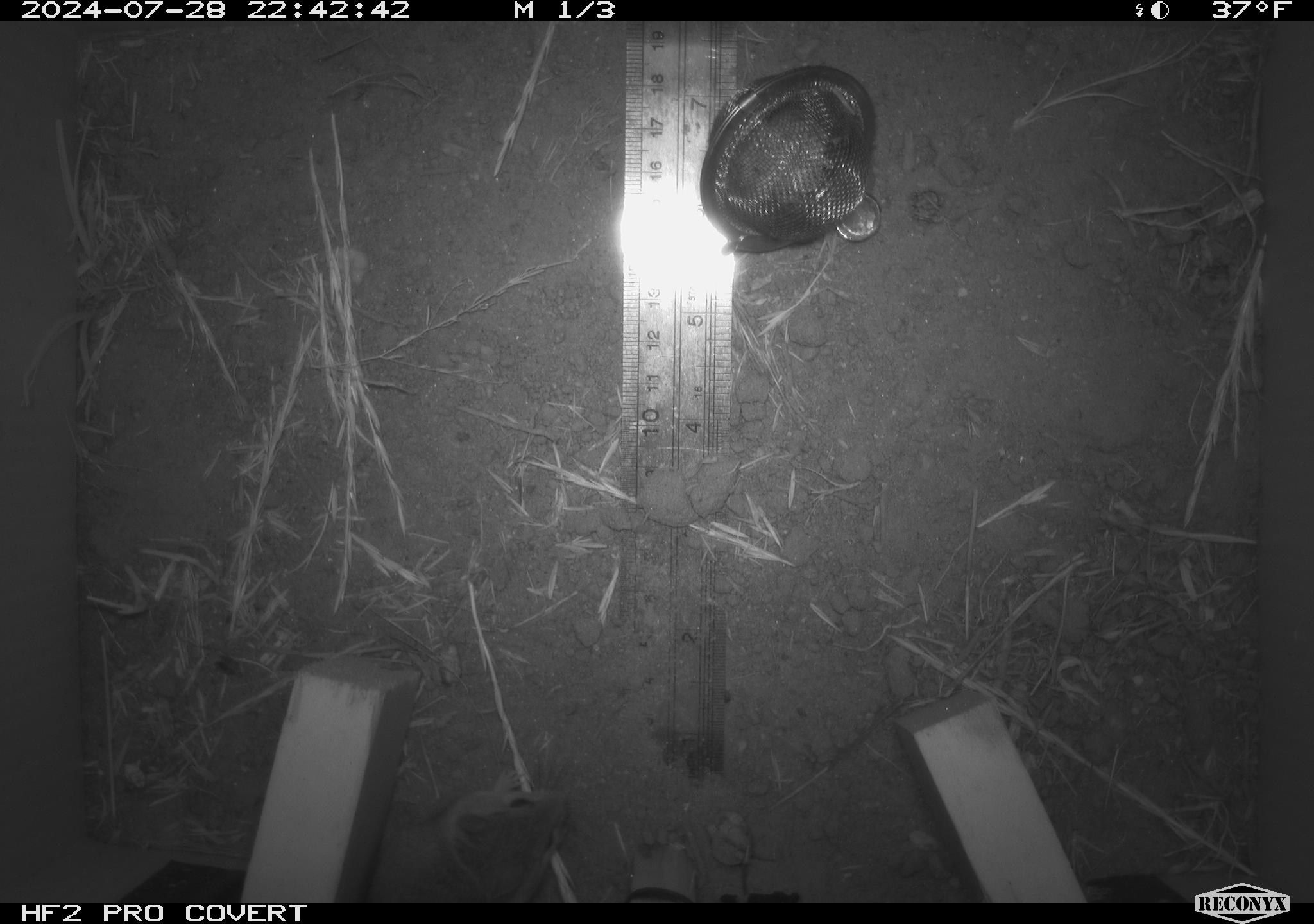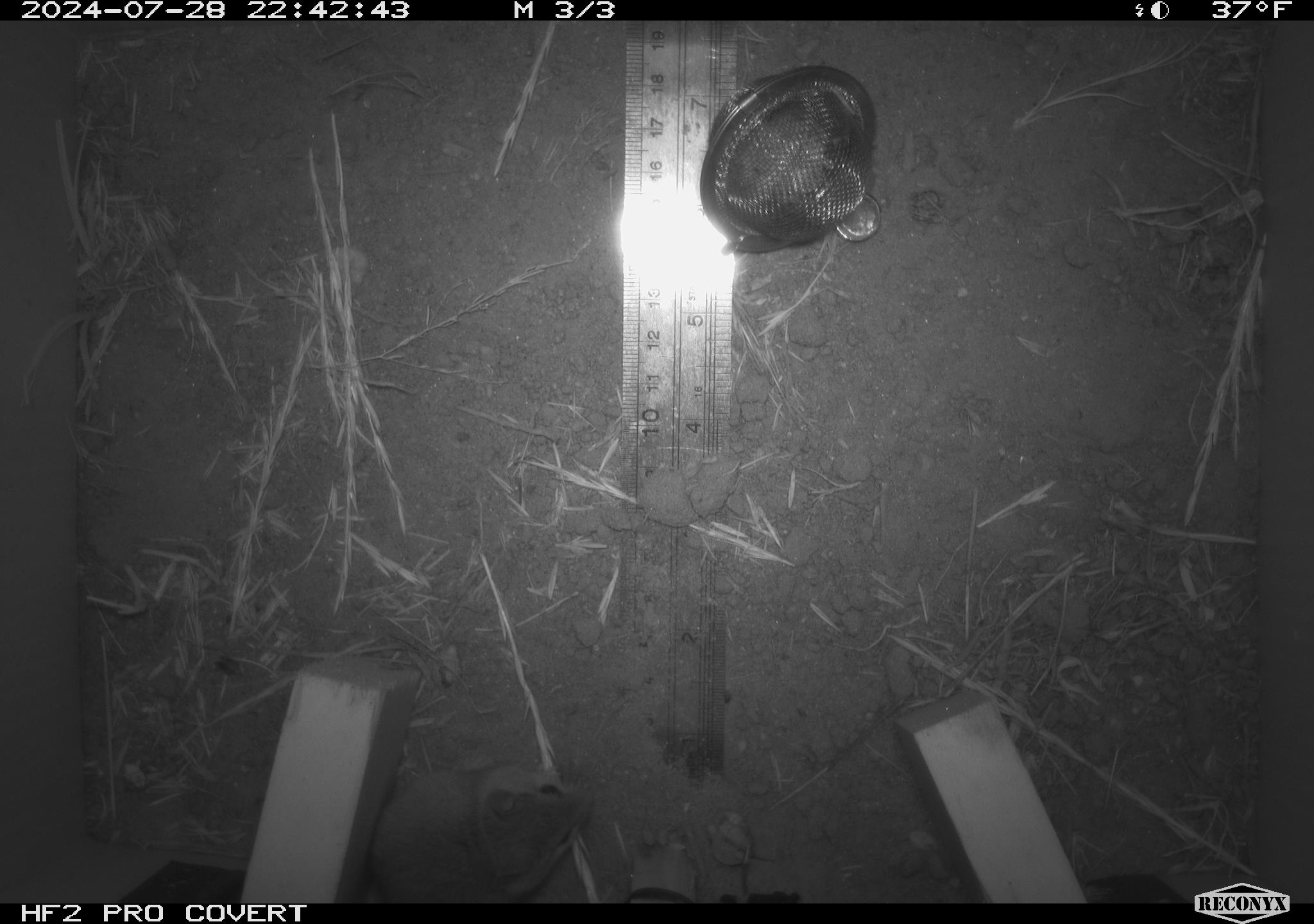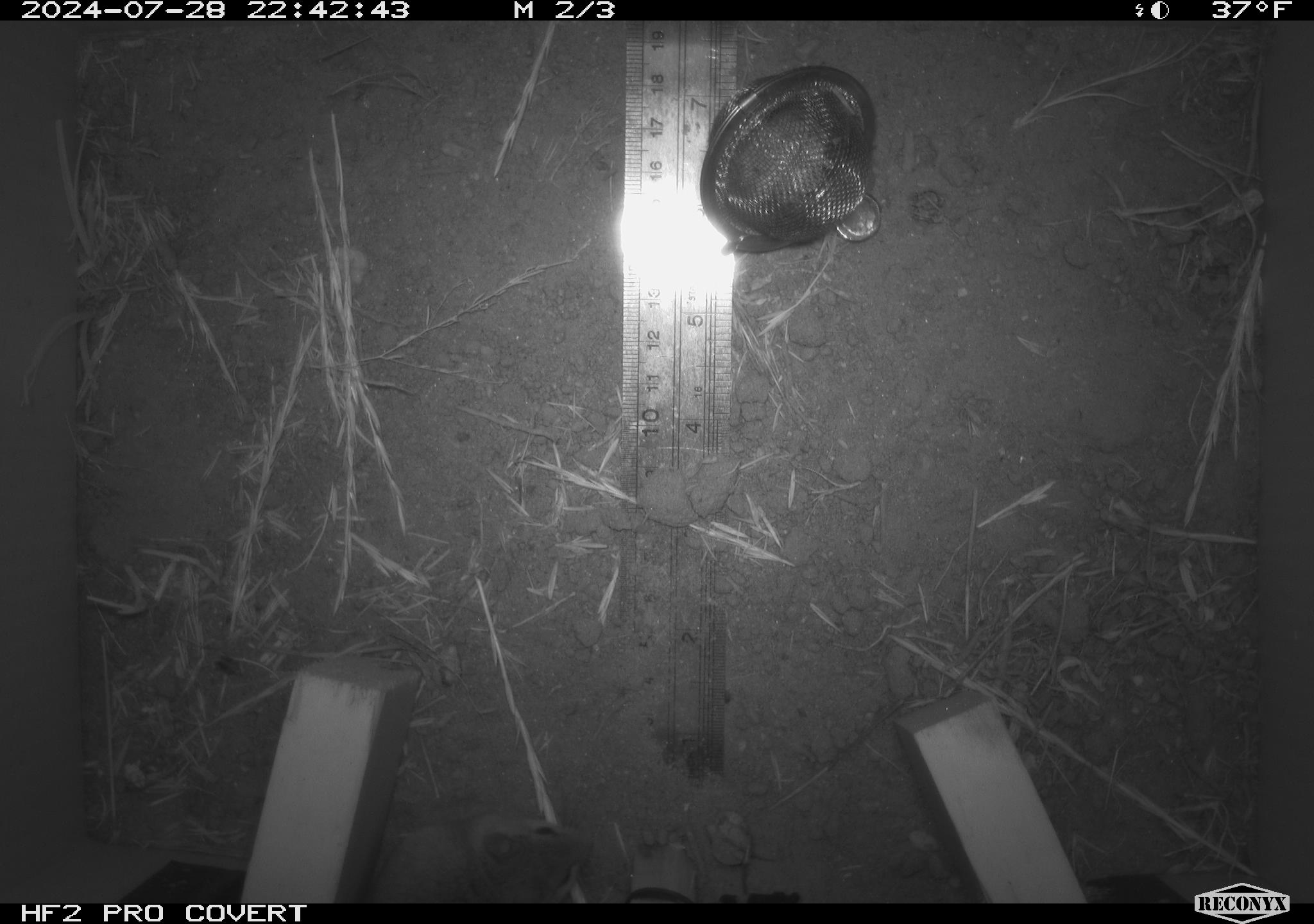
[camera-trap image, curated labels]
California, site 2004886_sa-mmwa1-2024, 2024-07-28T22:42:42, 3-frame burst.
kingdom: Animalia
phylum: Chordata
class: Mammalia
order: Rodentia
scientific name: Rodentia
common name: mouse species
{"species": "mouse species (Rodentia)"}